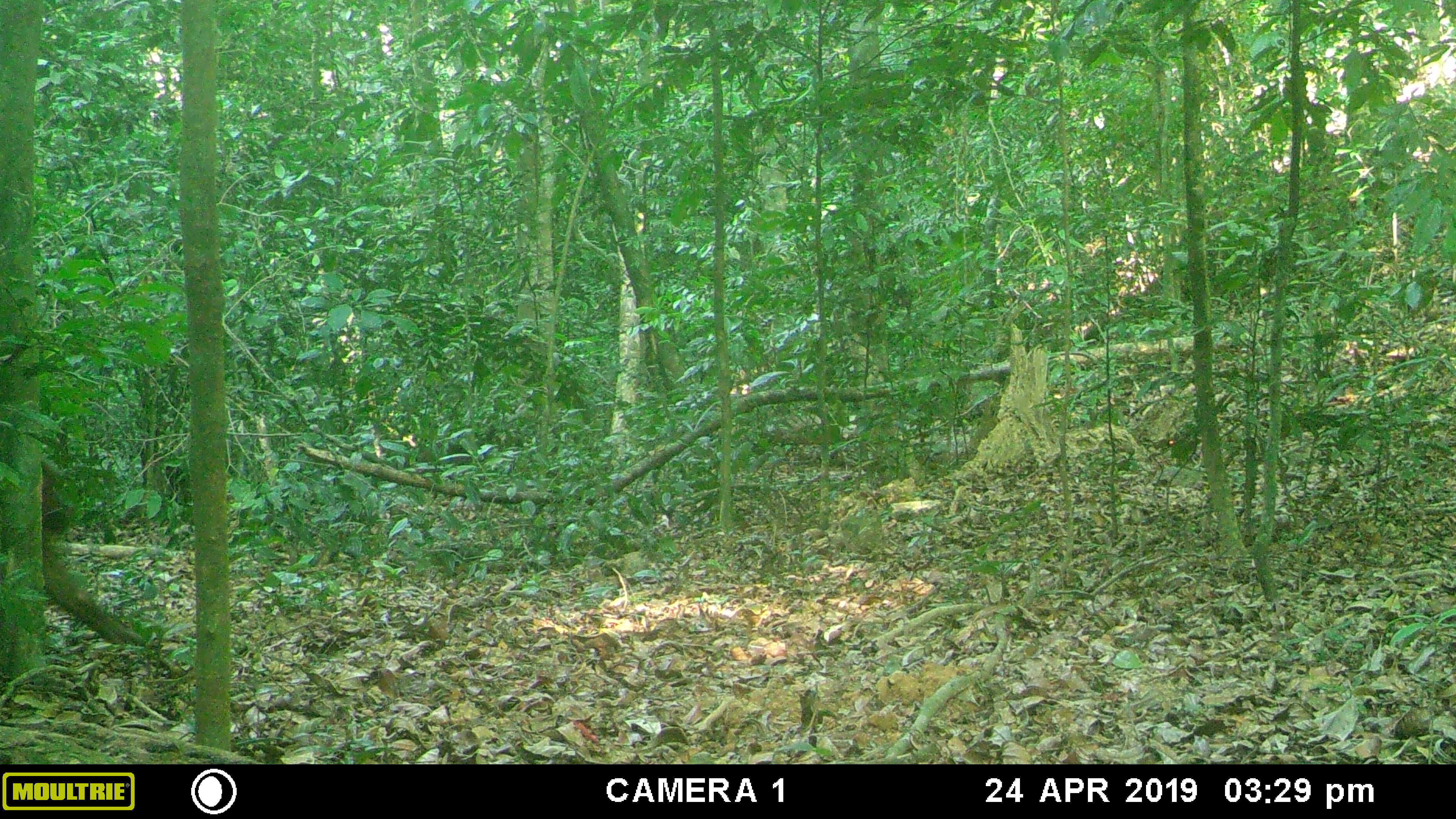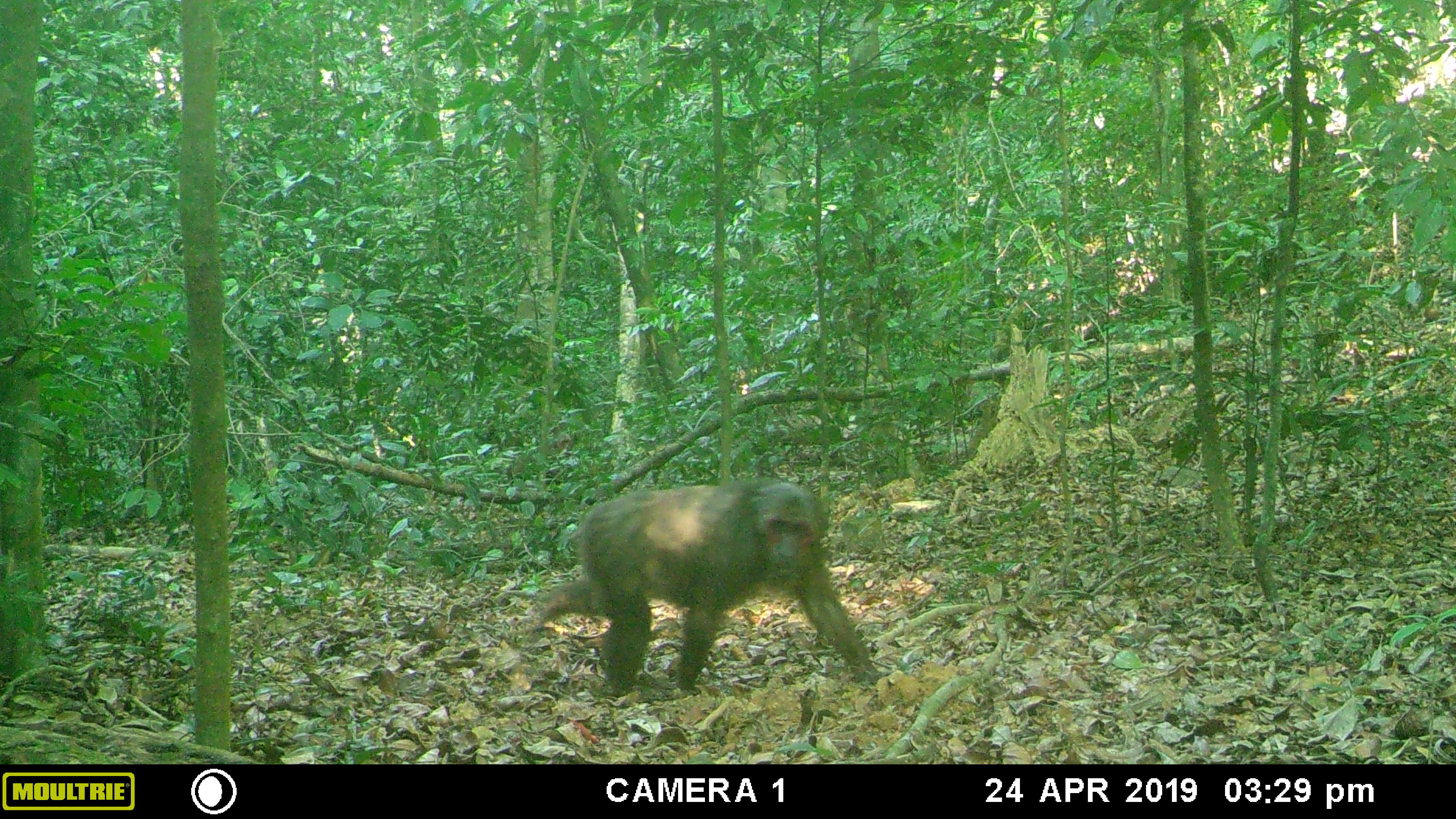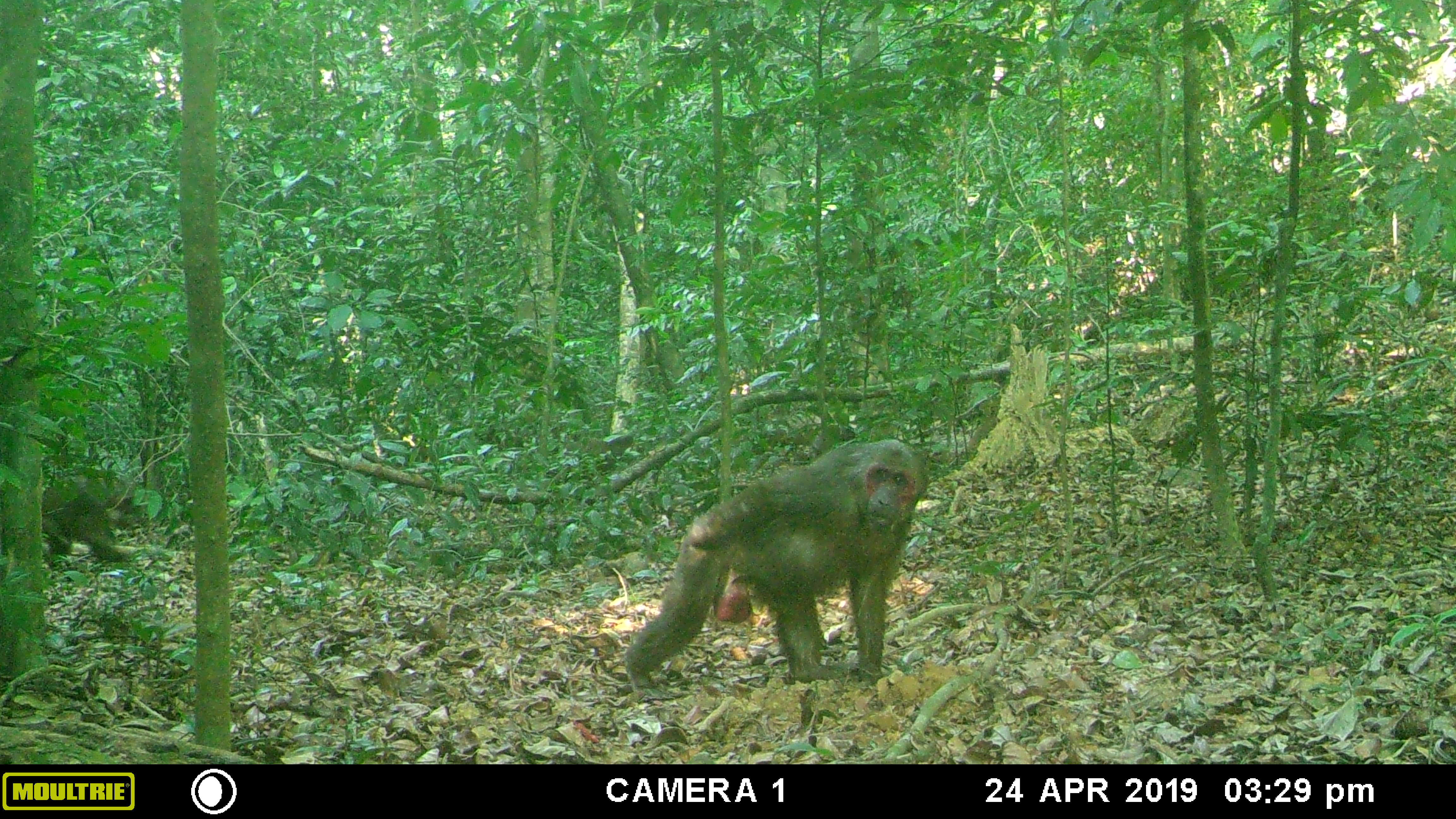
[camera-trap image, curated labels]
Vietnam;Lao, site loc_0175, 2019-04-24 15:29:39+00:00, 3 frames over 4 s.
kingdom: Animalia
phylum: Chordata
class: Mammalia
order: Primates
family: Cercopithecidae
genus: Macaca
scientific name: Macaca arctoides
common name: stump-tailed macaque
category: stump tailed macaque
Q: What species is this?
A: Stump tailed macaque (stump-tailed macaque) (Macaca arctoides).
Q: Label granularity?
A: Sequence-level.